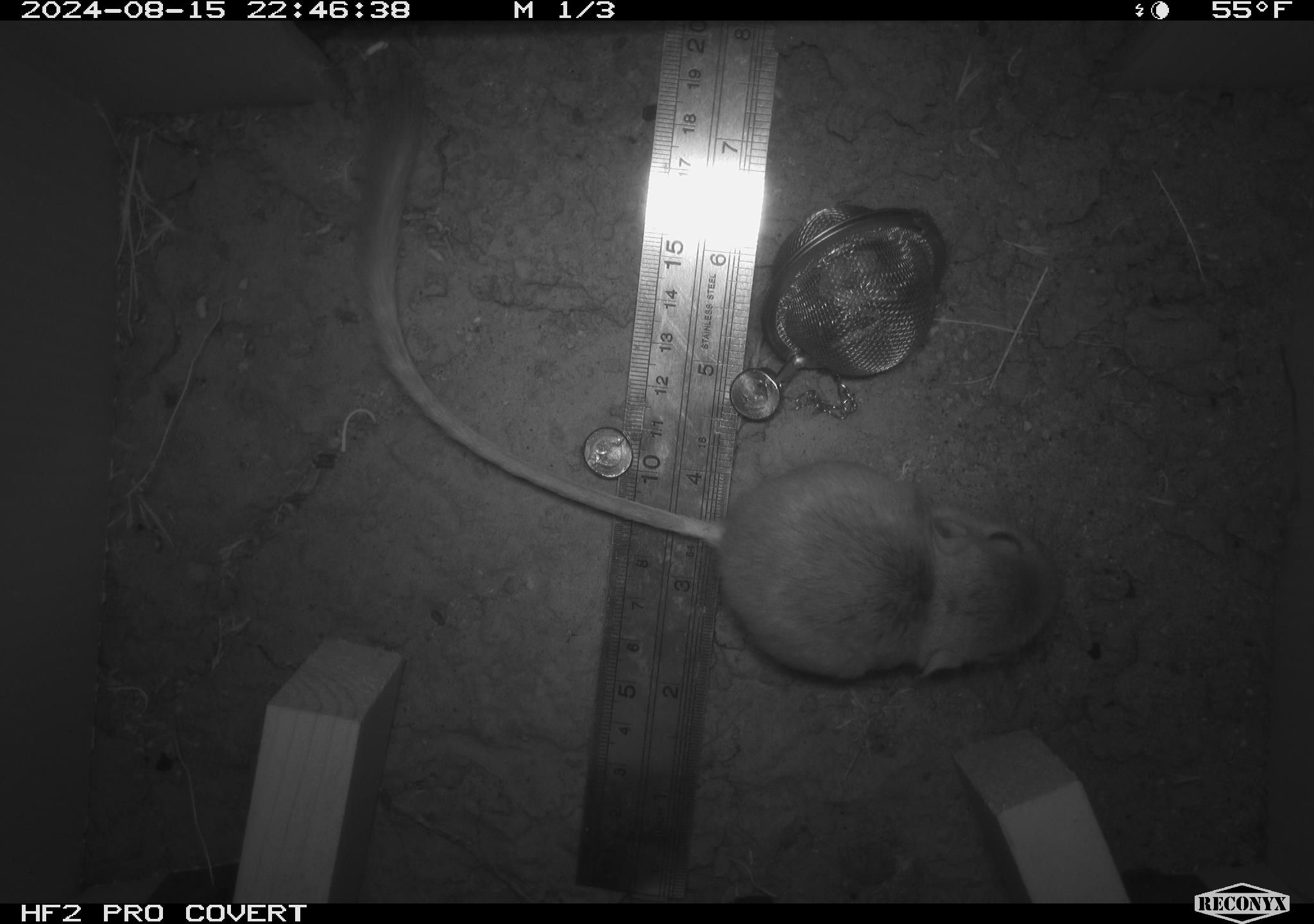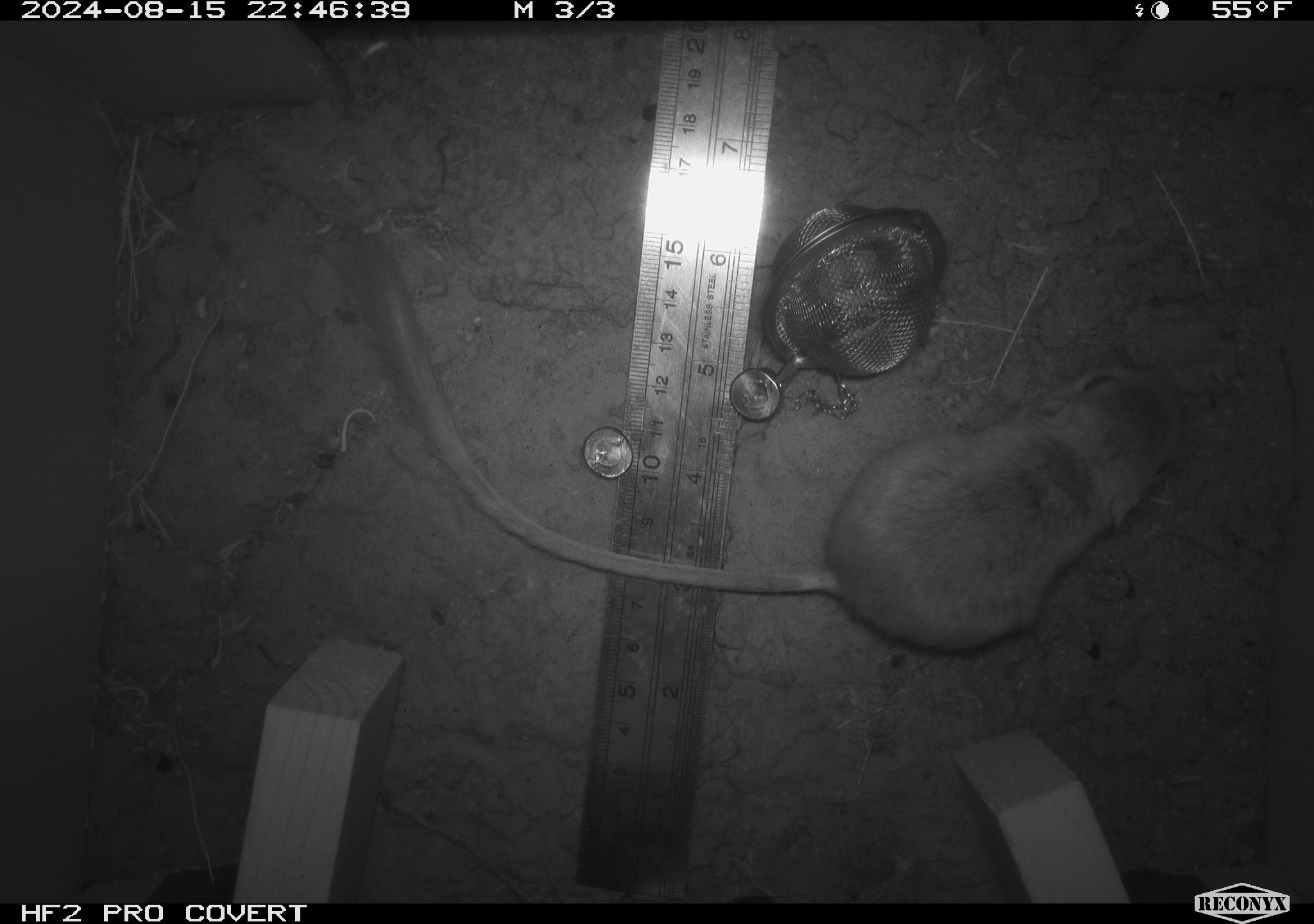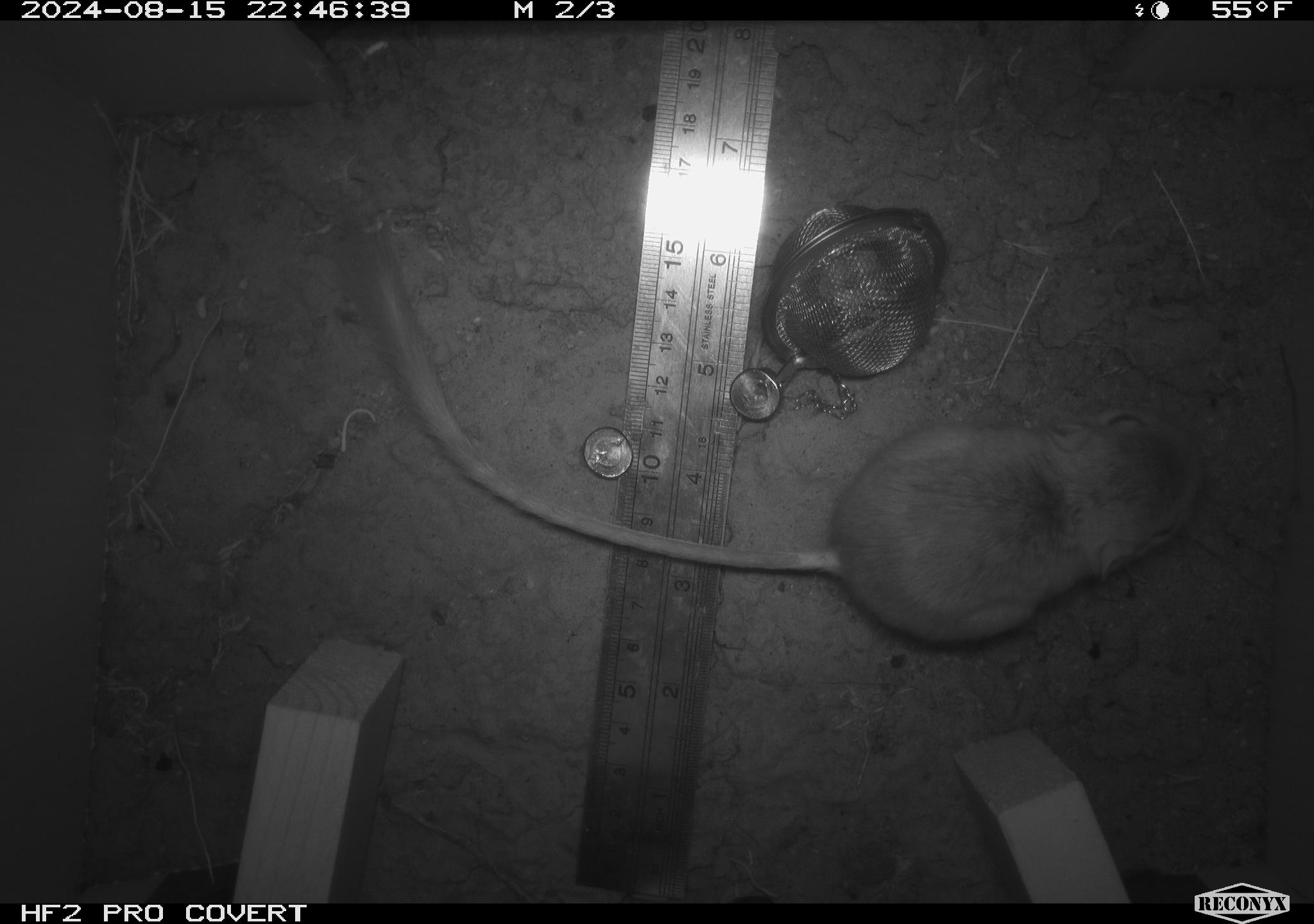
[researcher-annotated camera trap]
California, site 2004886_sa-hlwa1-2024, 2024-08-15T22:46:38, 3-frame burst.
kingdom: Animalia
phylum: Chordata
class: Mammalia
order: Rodentia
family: Heteromyidae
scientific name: Heteromyidae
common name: kangaroo rats and pocket mice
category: heteromyidae family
Heteromyidae family (kangaroo rats and pocket mice) (Heteromyidae).